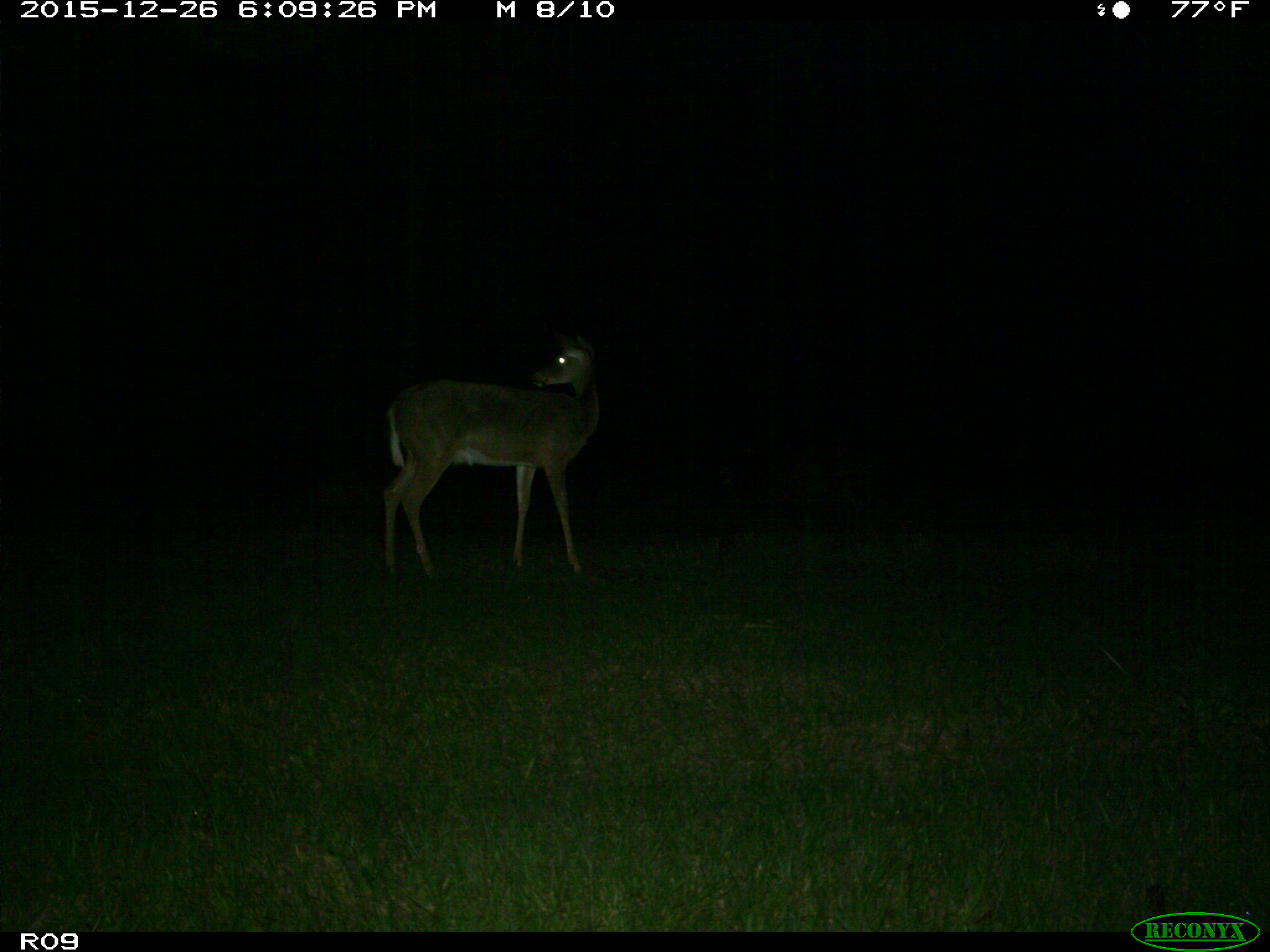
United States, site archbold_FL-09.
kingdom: Animalia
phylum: Chordata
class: Mammalia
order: Artiodactyla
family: Cervidae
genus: Odocoileus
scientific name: Odocoileus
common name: deer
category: unidentified deer